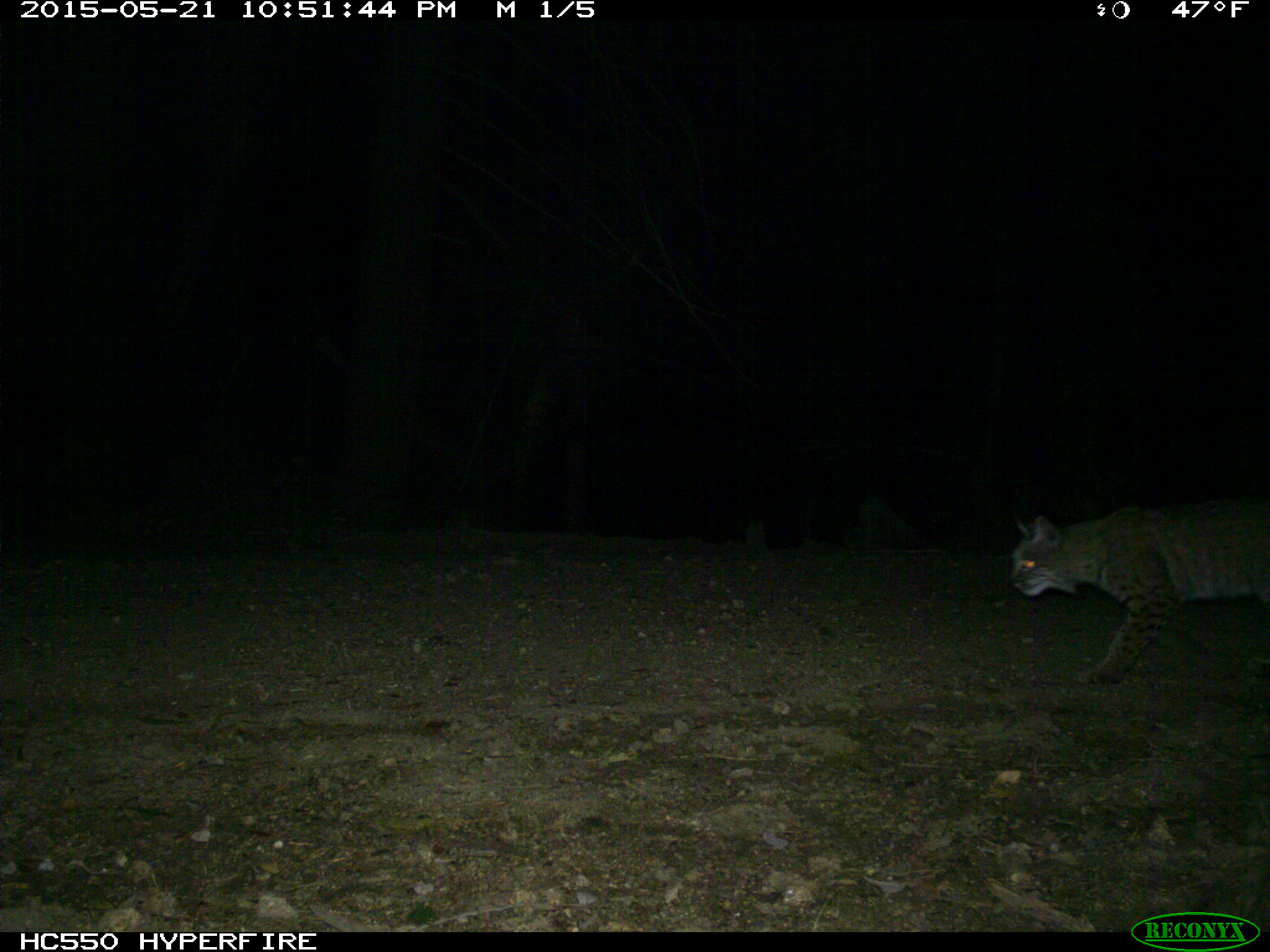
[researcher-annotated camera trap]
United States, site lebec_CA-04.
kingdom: Animalia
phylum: Chordata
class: Mammalia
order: Carnivora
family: Felidae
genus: Lynx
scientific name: Lynx rufus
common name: bobcat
Lynx rufus (bobcat).